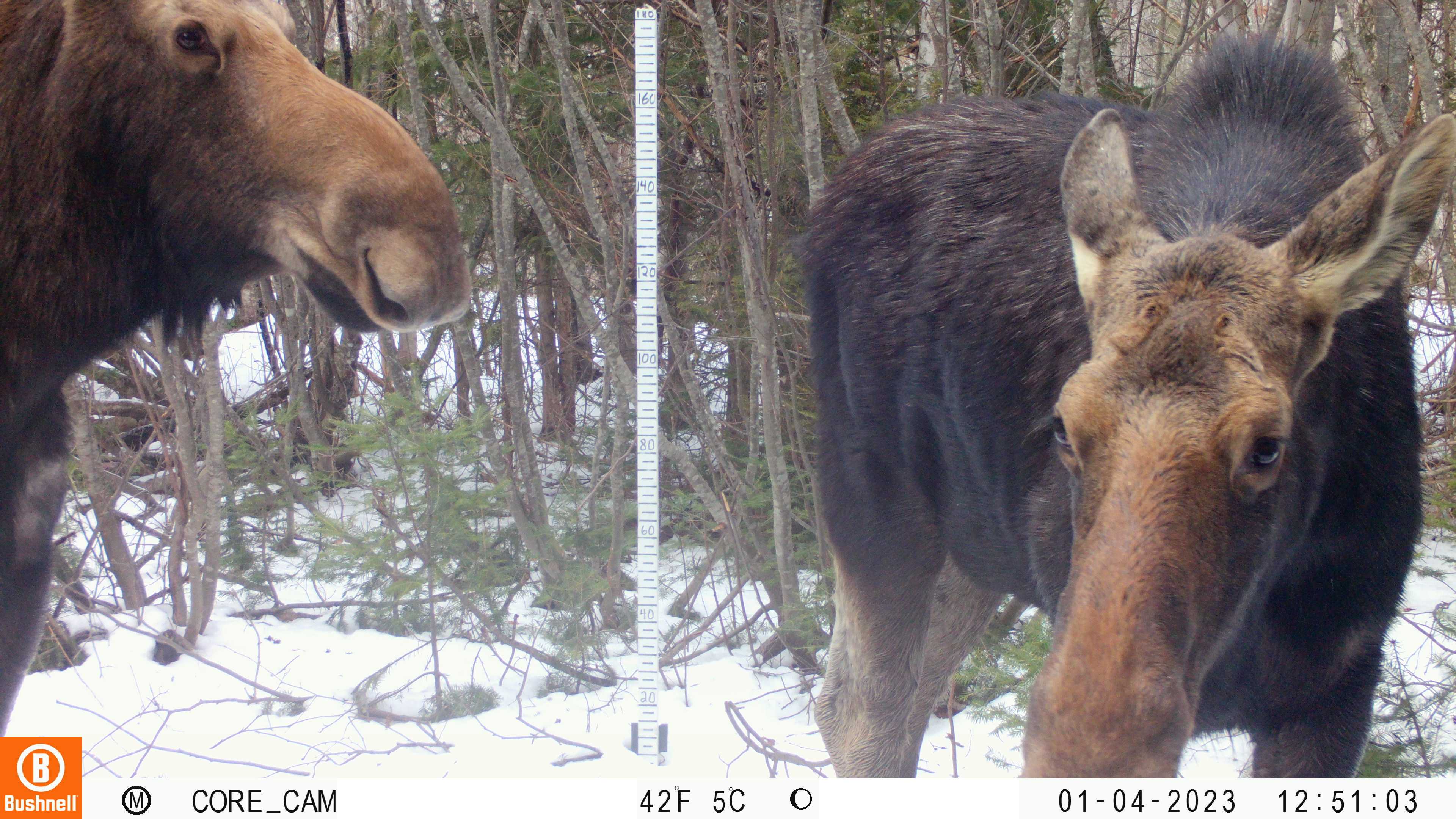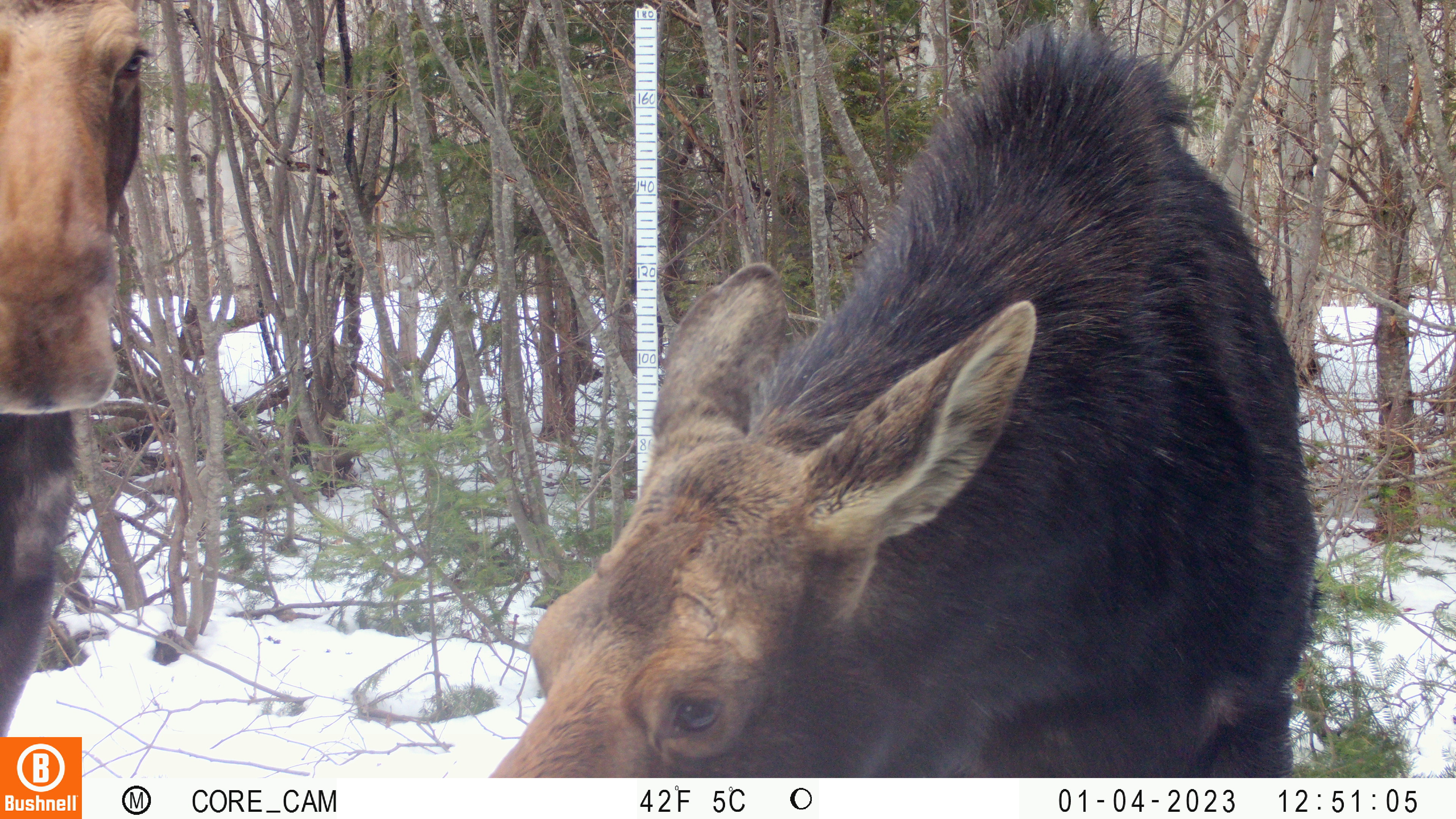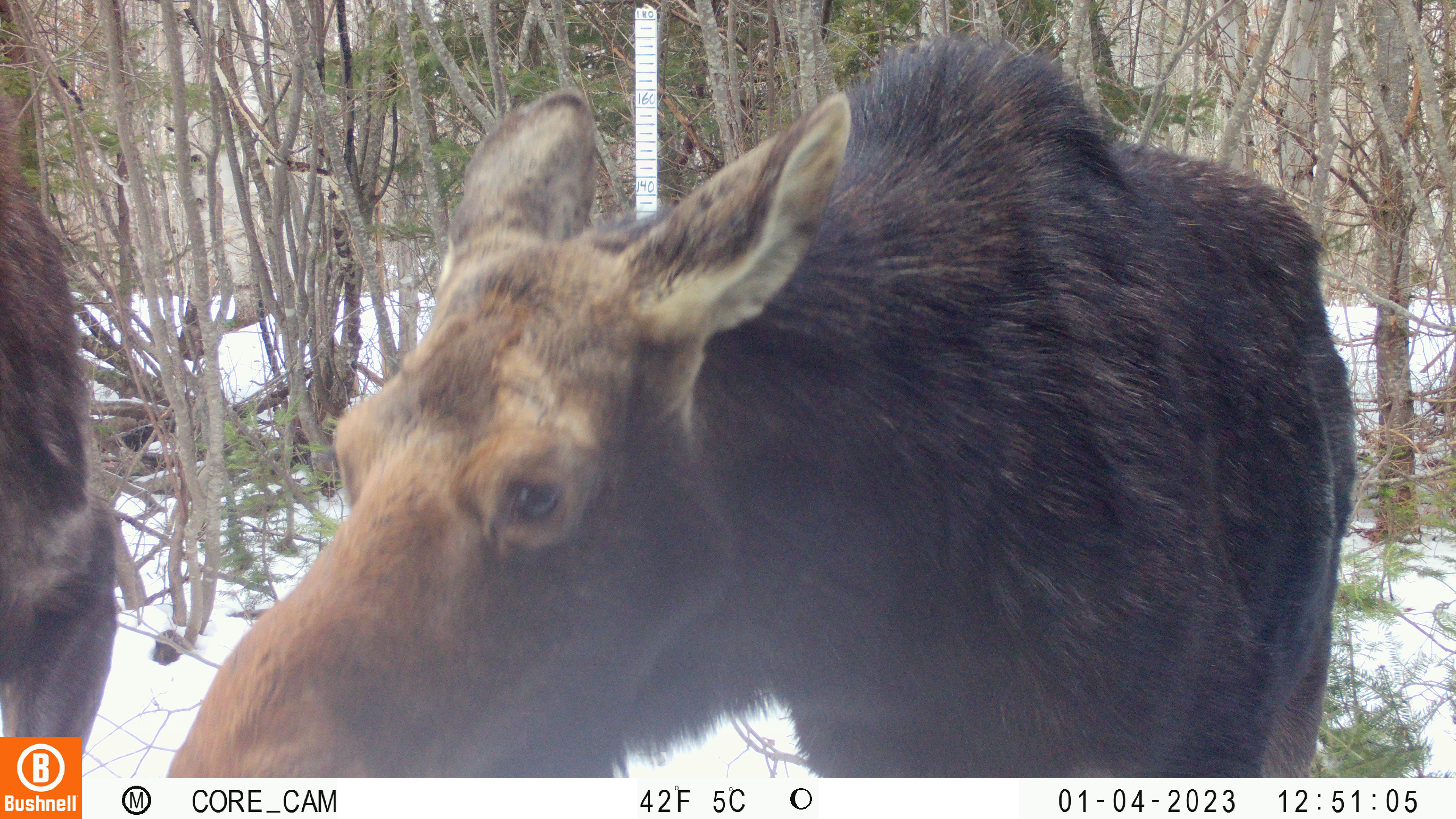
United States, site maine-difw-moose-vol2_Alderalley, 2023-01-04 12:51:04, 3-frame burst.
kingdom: Animalia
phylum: Chordata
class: Mammalia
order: Artiodactyla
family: Cervidae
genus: Alces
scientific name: Alces alces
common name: moose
Moose (Alces alces).